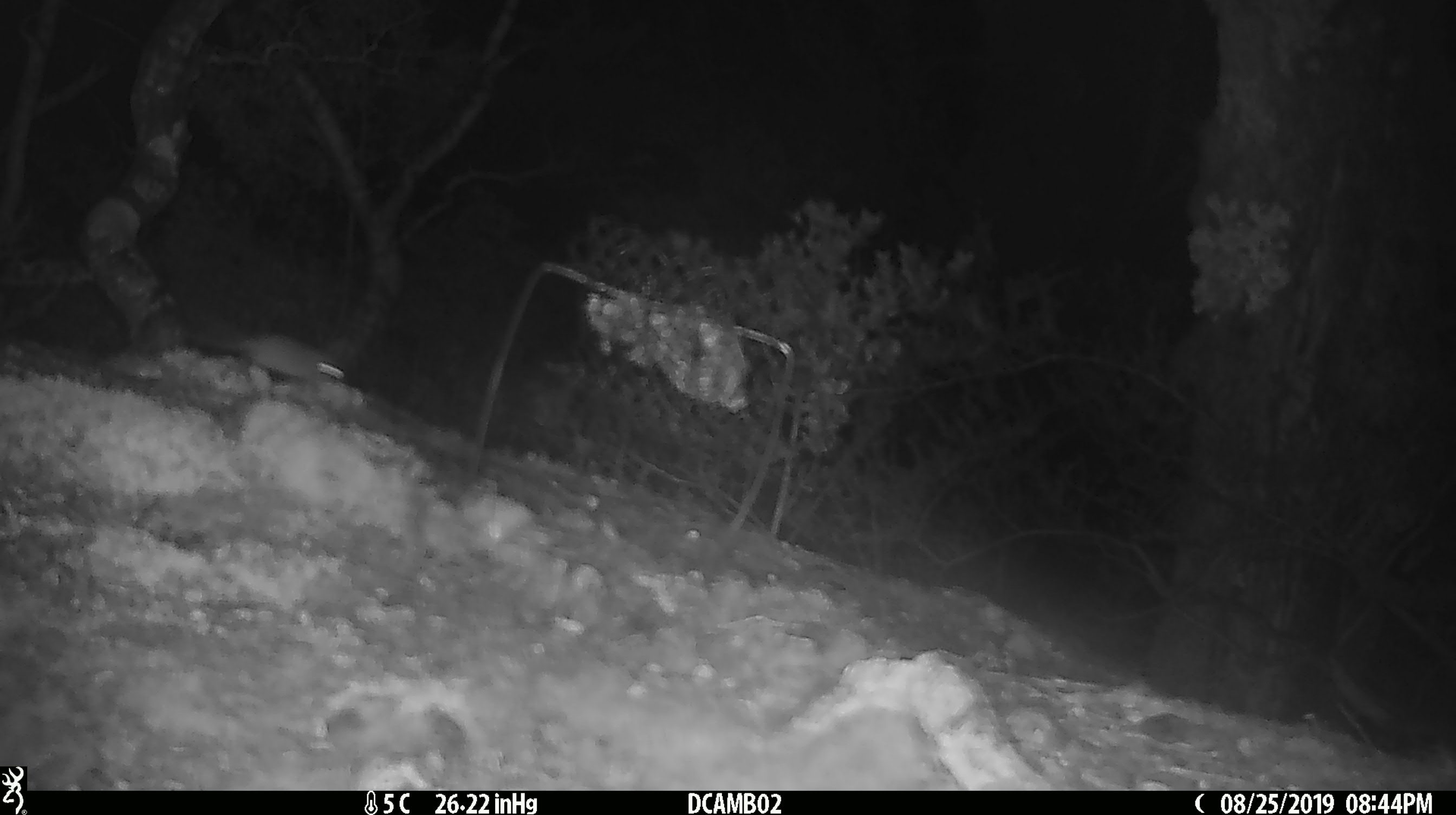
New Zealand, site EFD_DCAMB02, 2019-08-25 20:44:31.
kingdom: Animalia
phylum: Chordata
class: Mammalia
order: Rodentia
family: Muridae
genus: Mus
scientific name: Mus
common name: mouse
Mouse (Mus).